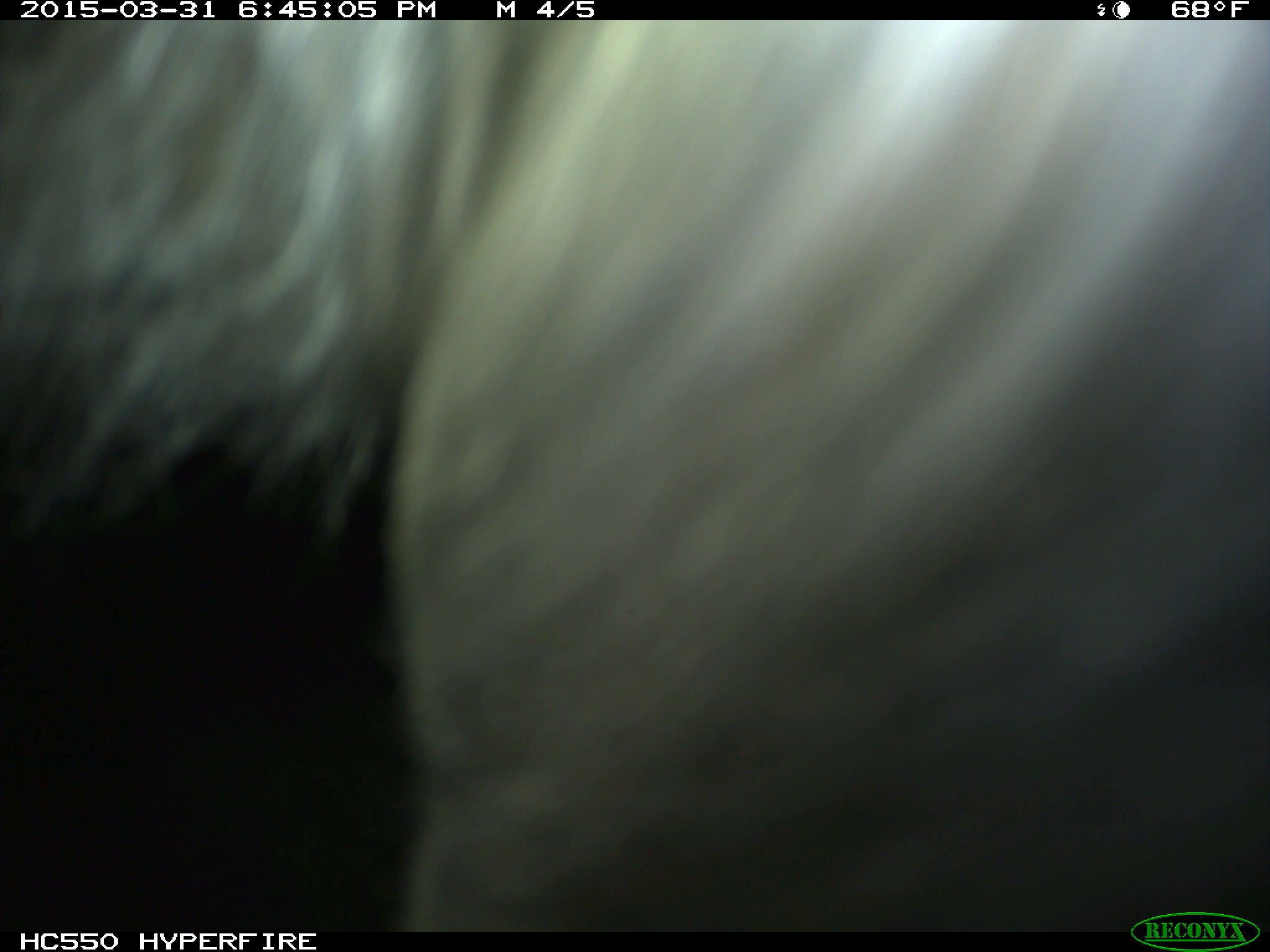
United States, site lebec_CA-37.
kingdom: Animalia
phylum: Chordata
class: Mammalia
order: Artiodactyla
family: Bovidae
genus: Bos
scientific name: Bos taurus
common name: domestic cow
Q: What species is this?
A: Bos taurus (domestic cow).